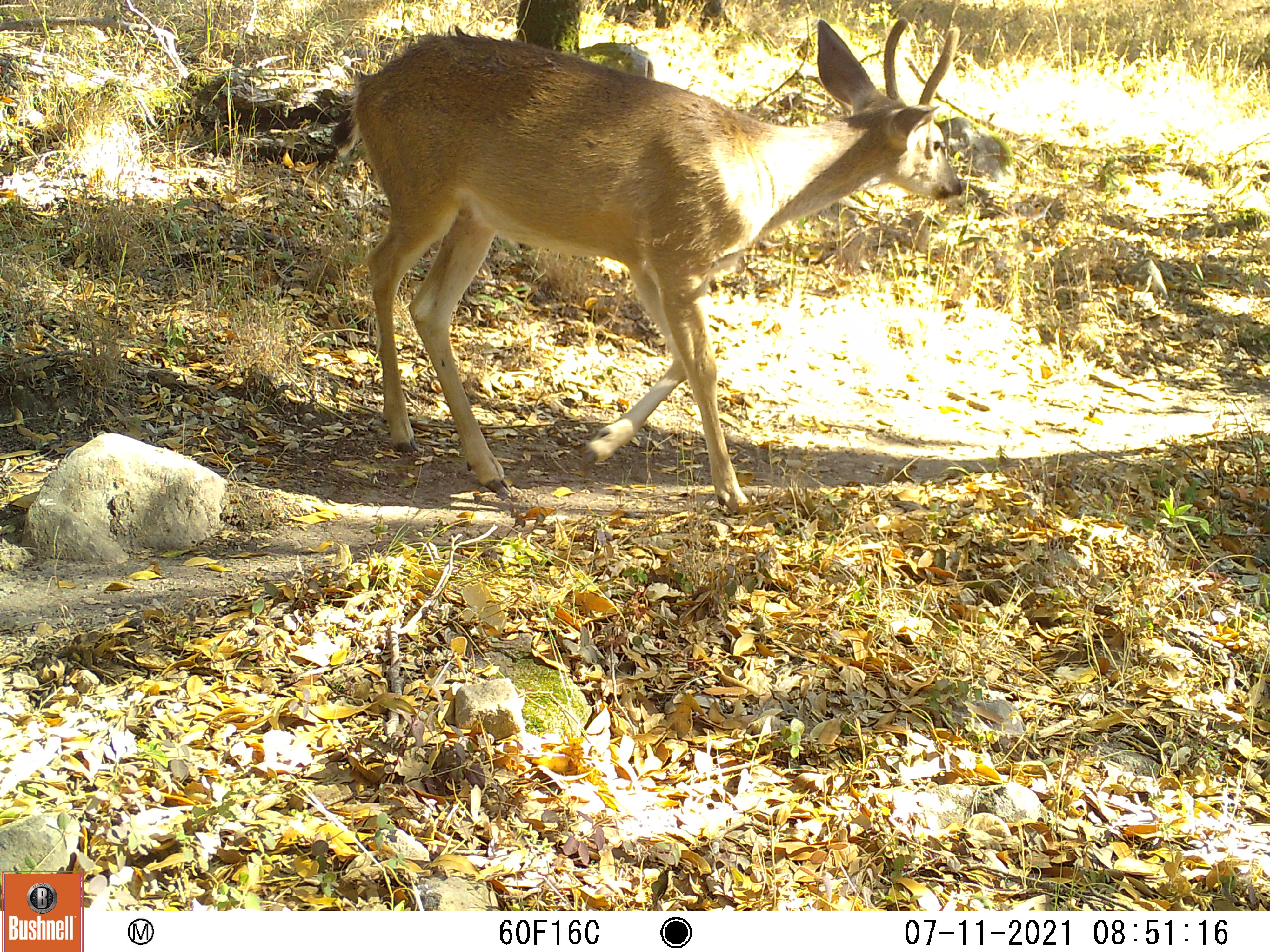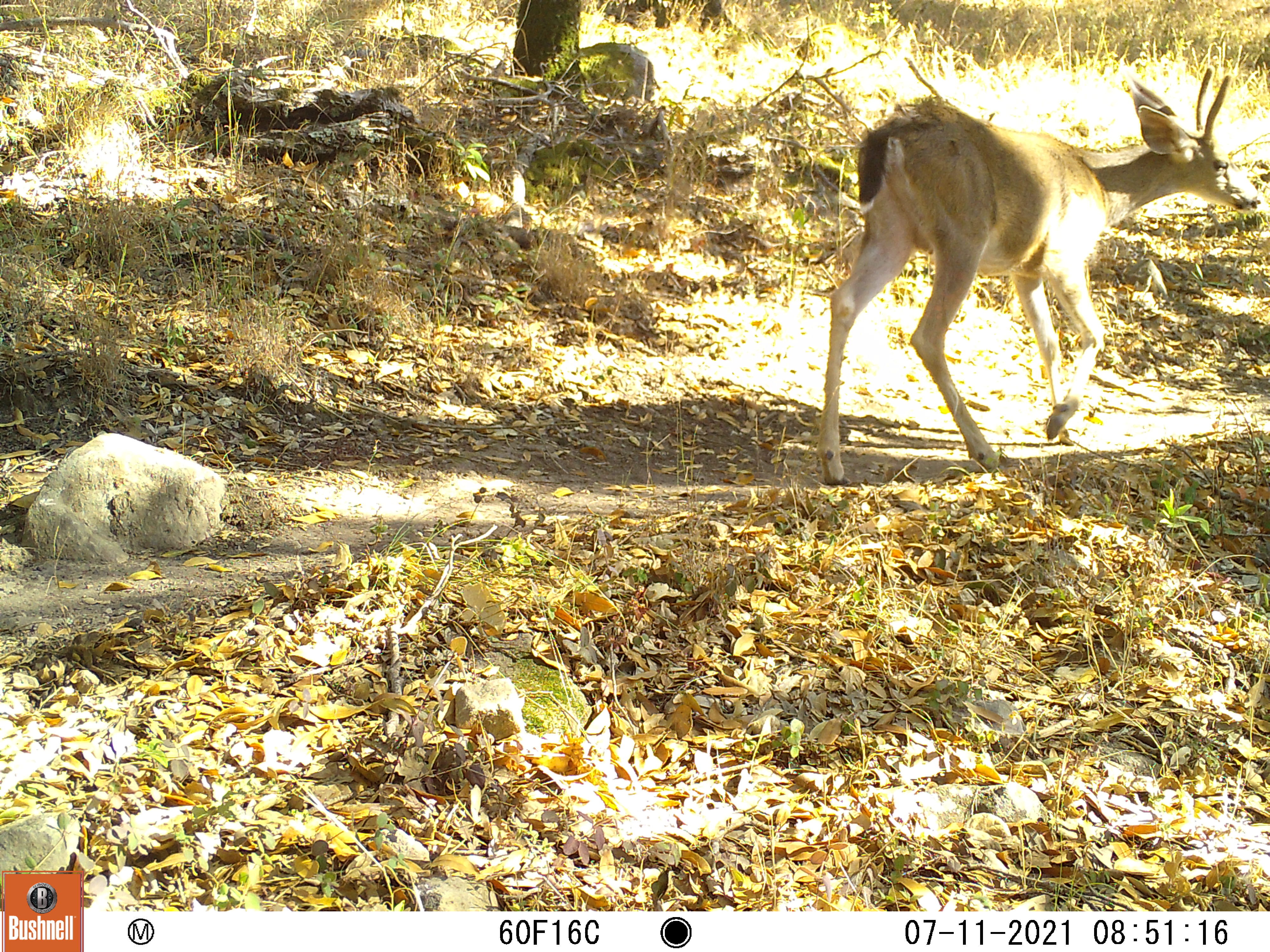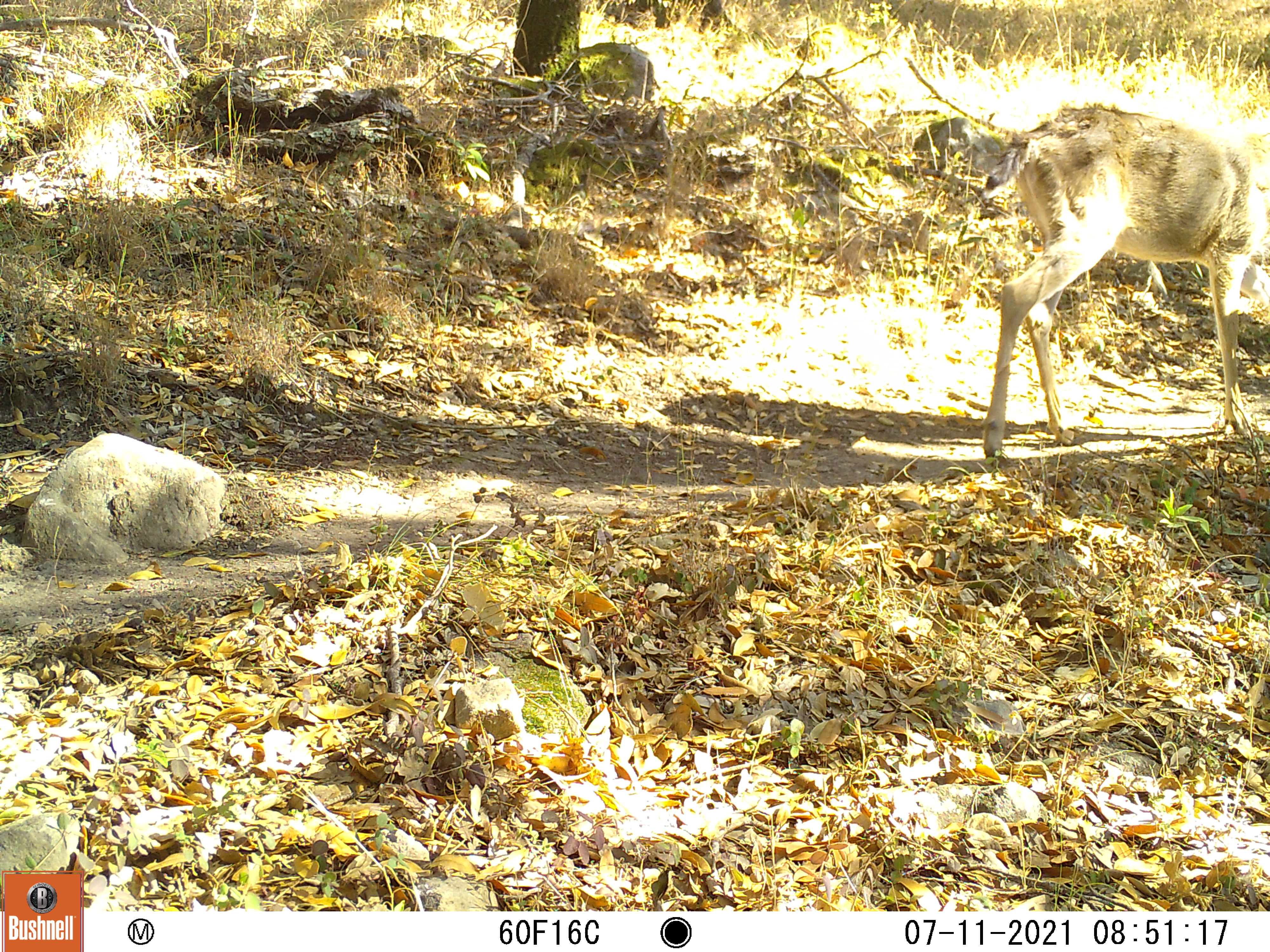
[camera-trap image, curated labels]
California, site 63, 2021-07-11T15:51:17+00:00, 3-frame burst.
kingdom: Animalia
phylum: Chordata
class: Mammalia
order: Artiodactyla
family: Cervidae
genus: Odocoileus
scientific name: Odocoileus hemionus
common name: mule deer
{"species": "mule deer (Odocoileus hemionus)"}